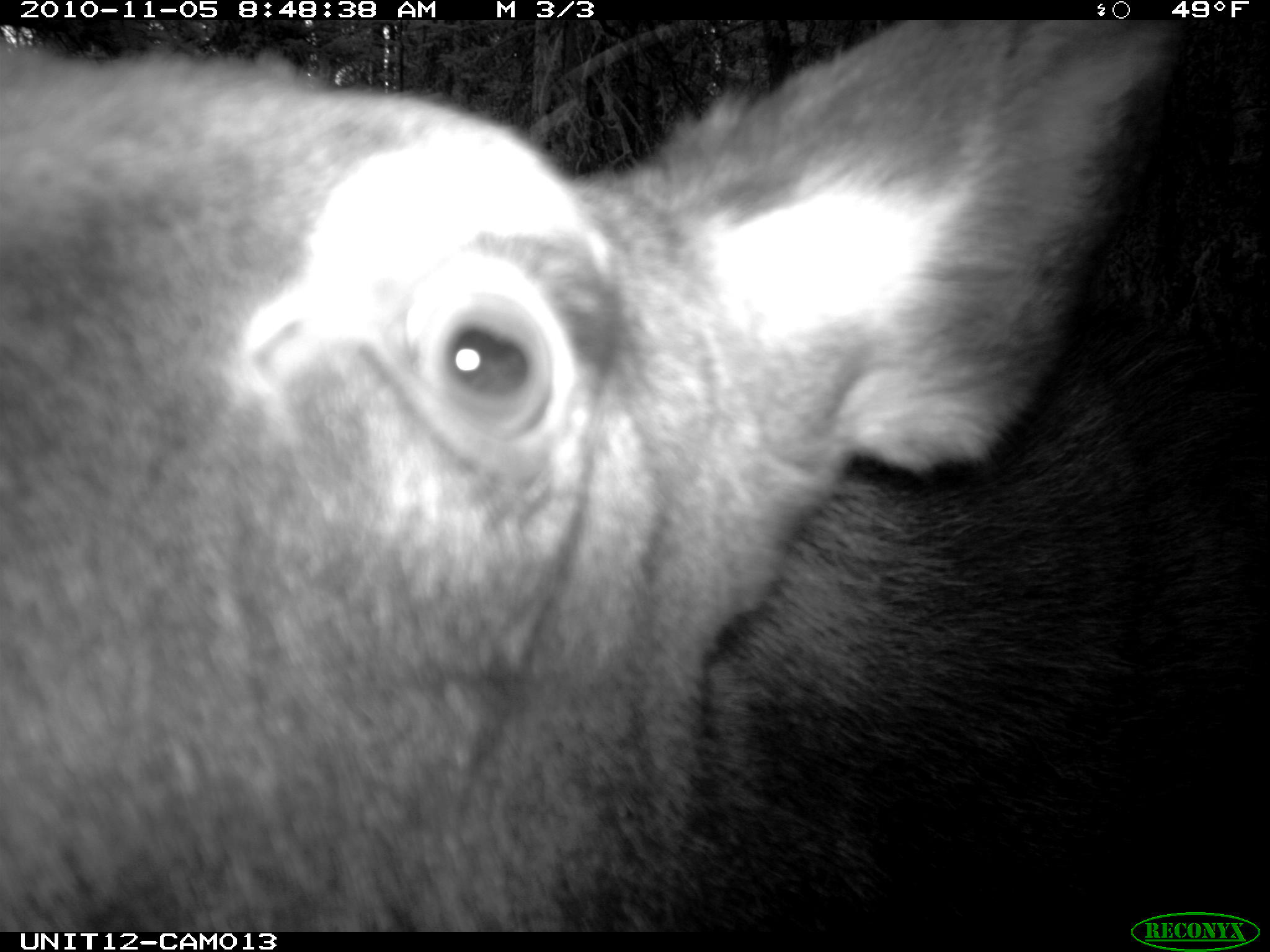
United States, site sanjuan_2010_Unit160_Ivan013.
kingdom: Animalia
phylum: Chordata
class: Mammalia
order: Artiodactyla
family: Cervidae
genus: Alces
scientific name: Alces alces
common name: moose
Alces alces (moose).